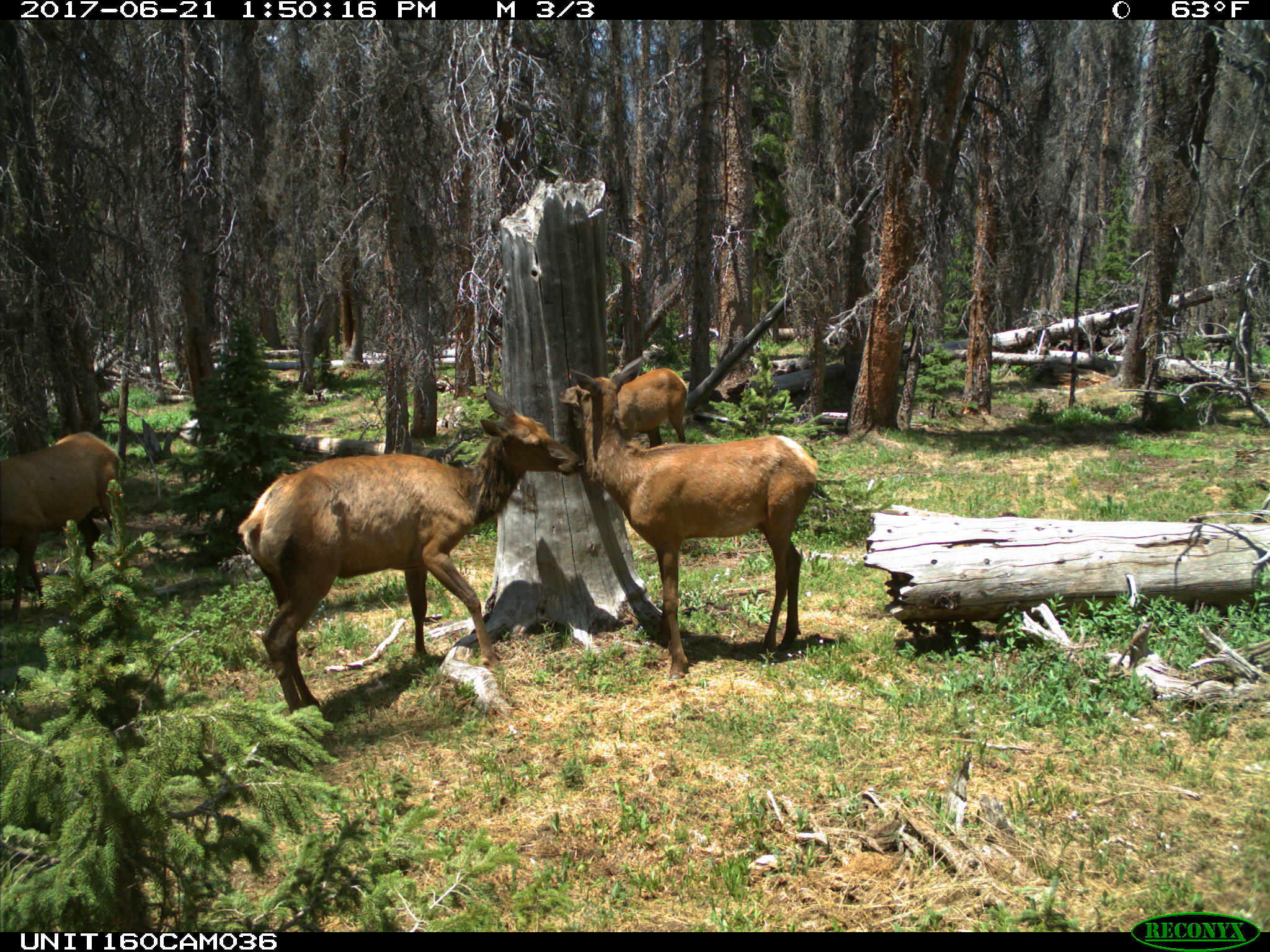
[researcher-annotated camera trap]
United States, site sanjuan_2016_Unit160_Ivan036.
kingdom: Animalia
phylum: Chordata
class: Mammalia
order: Artiodactyla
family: Cervidae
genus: Cervus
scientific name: Cervus elaphus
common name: red deer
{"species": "Cervus elaphus (red deer)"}